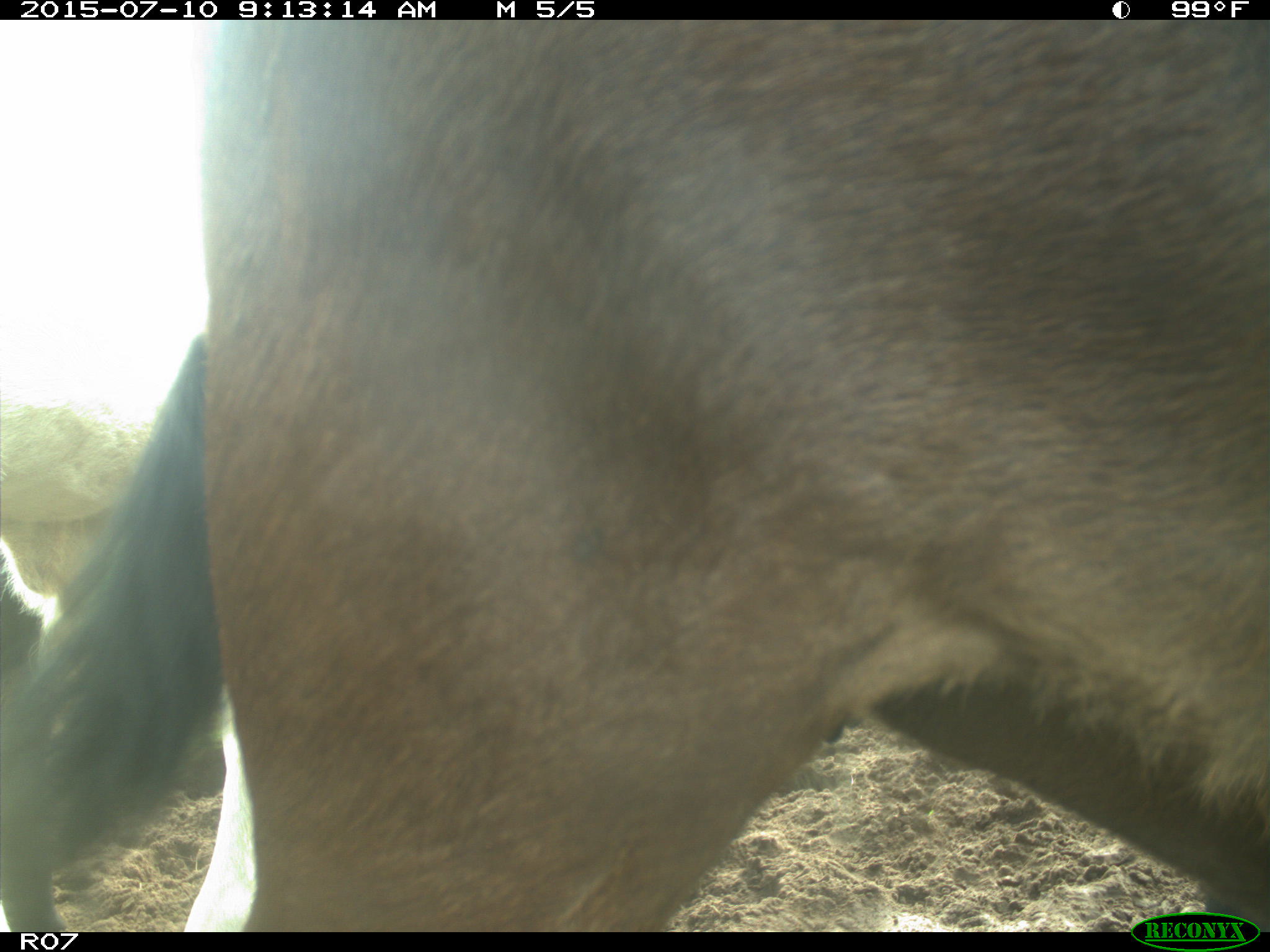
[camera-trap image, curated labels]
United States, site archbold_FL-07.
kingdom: Animalia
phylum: Chordata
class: Mammalia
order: Artiodactyla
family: Bovidae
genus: Bos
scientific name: Bos taurus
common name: domestic cow